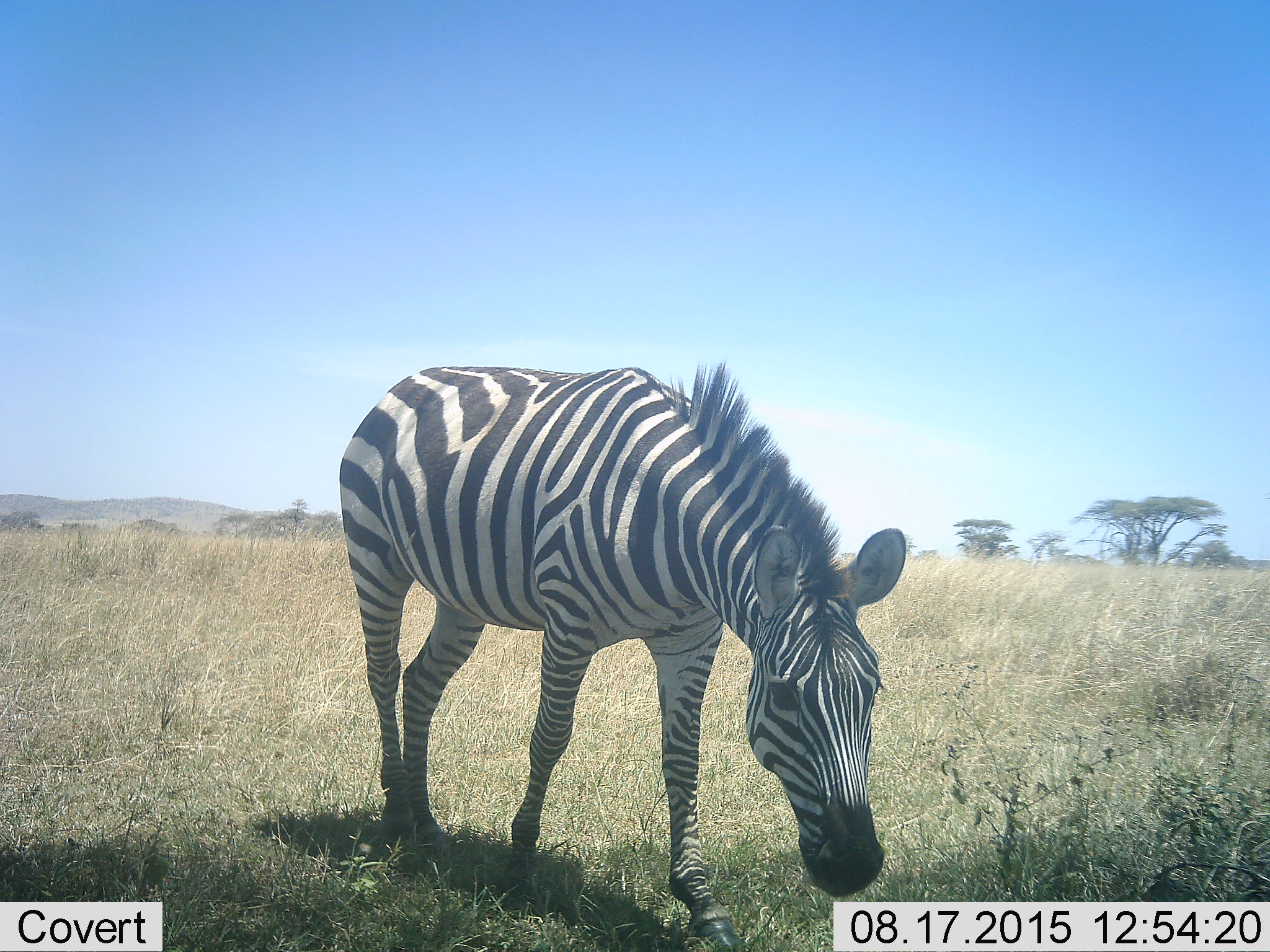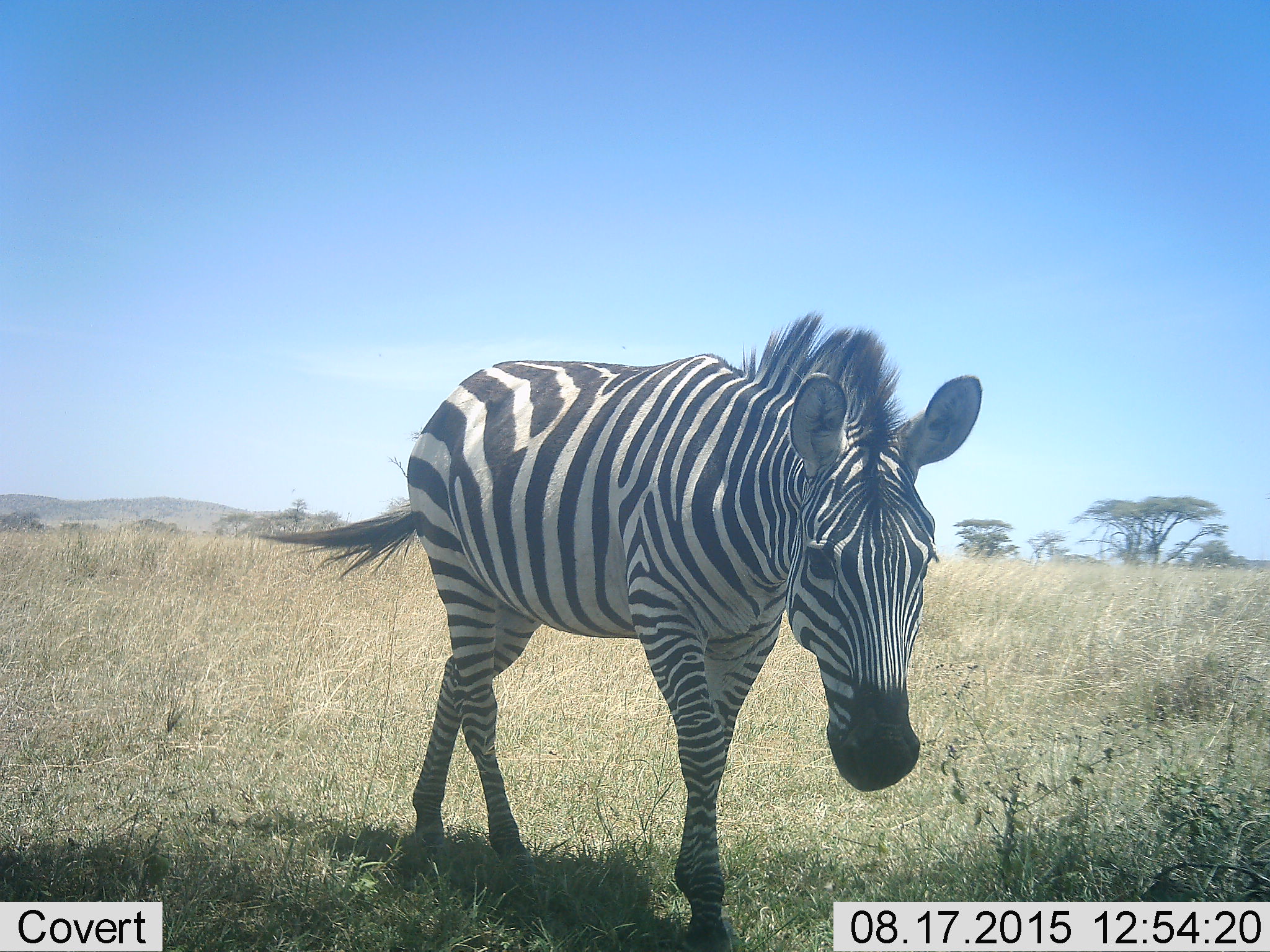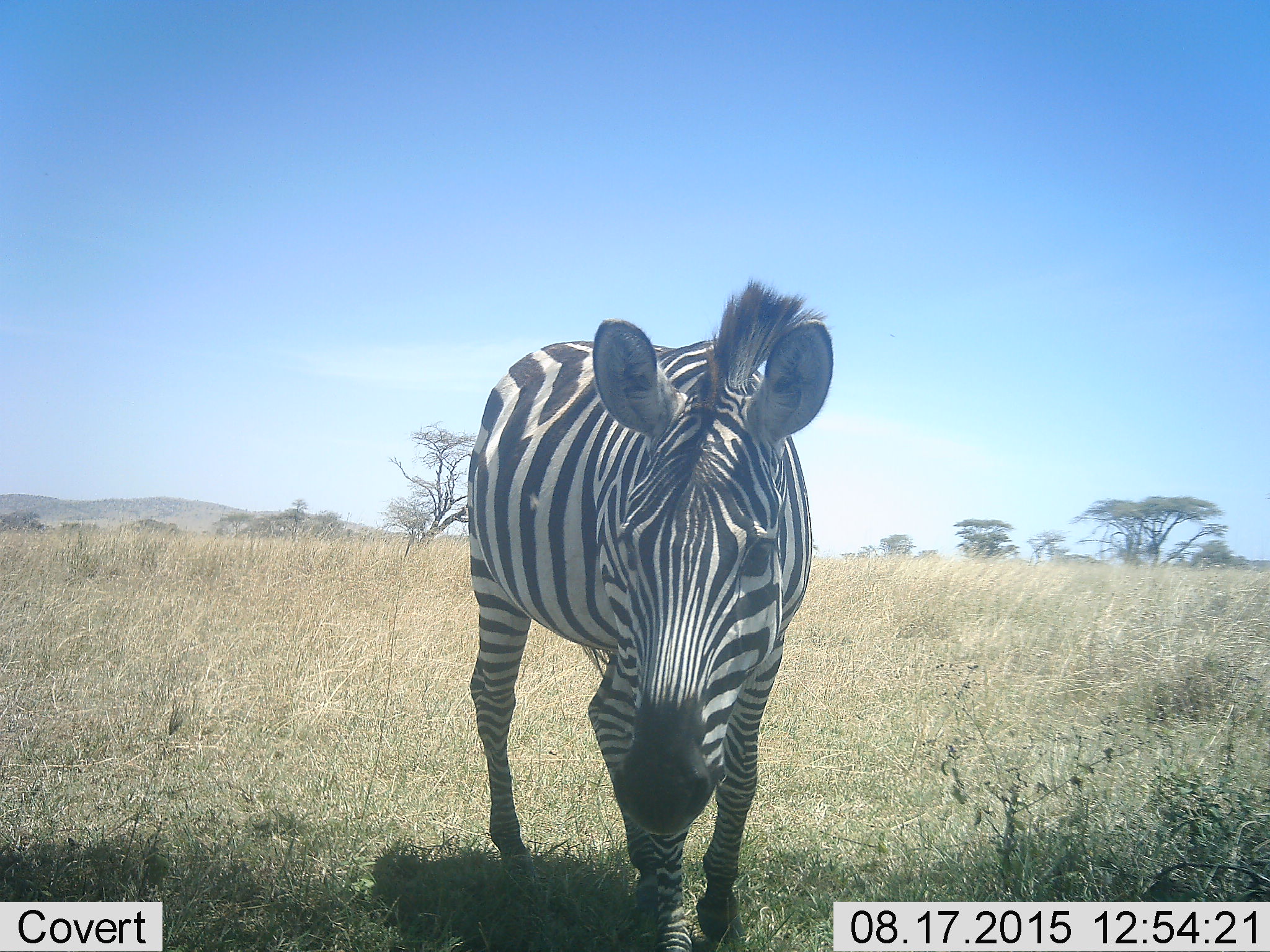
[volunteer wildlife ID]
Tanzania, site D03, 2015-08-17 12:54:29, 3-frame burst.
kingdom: Animalia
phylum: Chordata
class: Mammalia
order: Perissodactyla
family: Equidae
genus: Equus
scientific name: Equus quagga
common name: plains zebra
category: zebra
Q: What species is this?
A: Zebra (plains zebra) (Equus quagga).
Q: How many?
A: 1.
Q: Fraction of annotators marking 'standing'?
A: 16%.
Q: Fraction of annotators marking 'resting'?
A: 0%.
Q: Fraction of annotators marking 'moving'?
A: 79%.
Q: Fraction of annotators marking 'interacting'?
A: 16%.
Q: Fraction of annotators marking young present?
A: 0%.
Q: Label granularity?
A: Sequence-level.